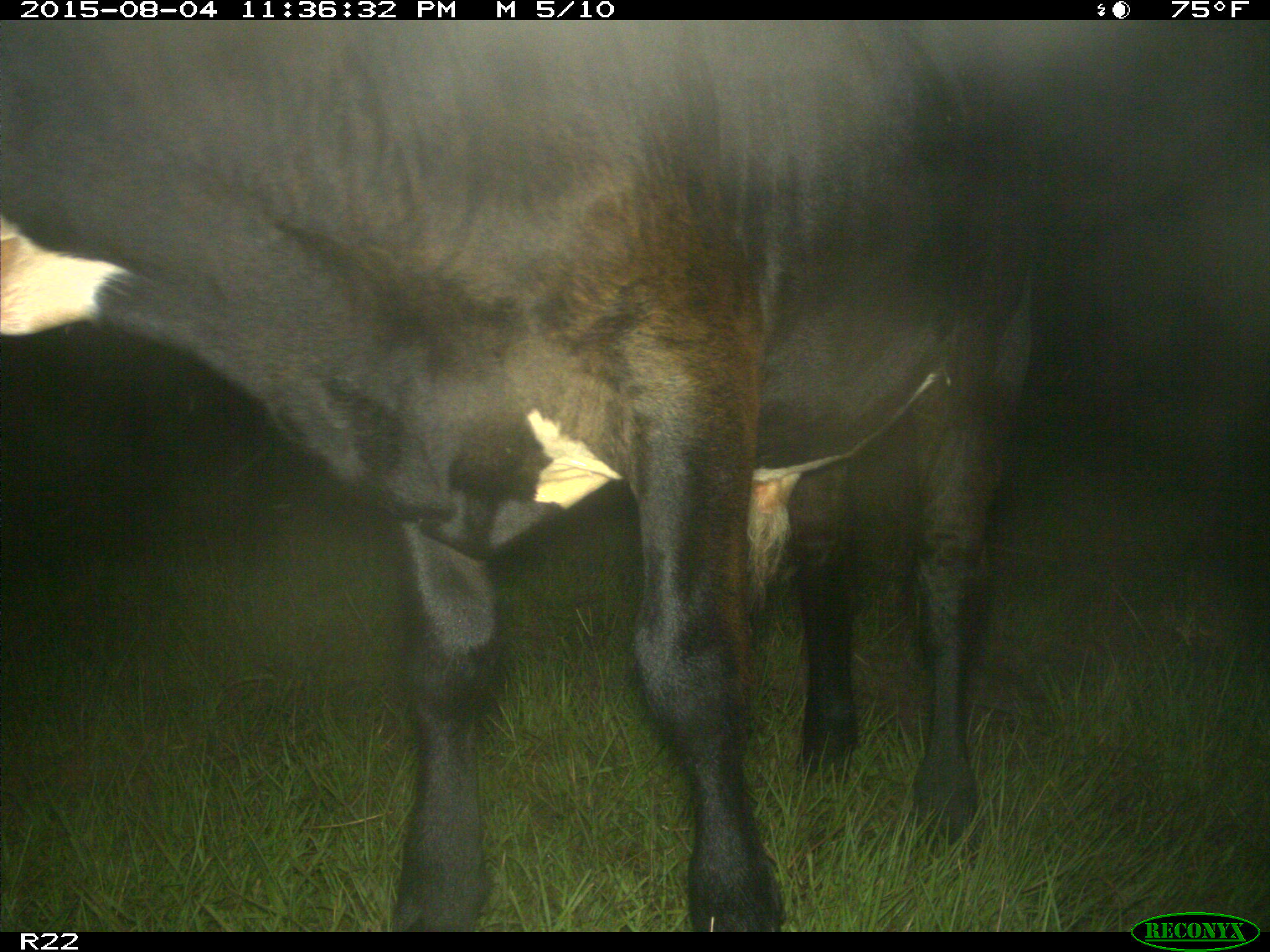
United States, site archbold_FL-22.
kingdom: Animalia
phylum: Chordata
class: Mammalia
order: Artiodactyla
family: Bovidae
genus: Bos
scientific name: Bos taurus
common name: domestic cow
Bos taurus (domestic cow).